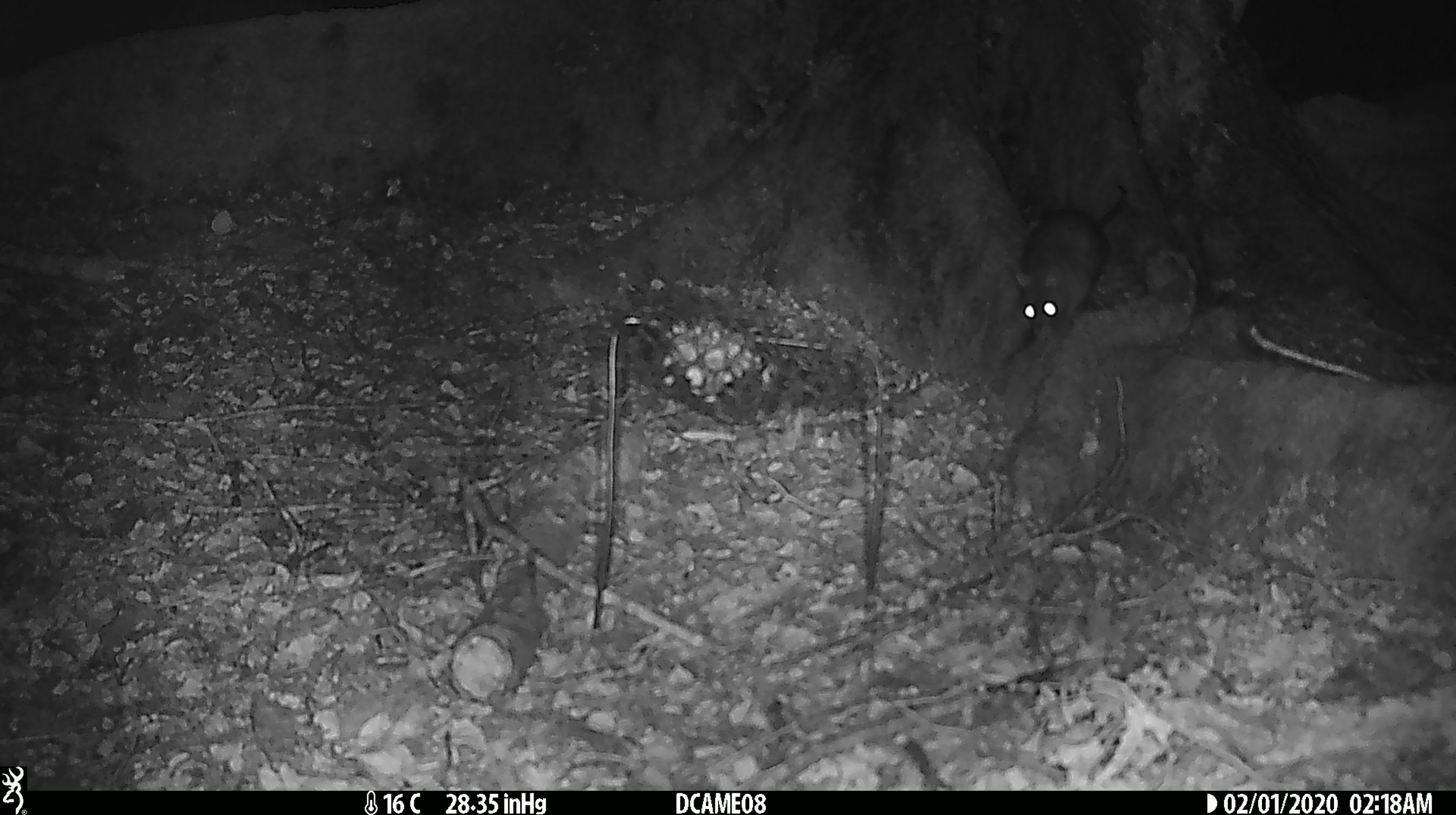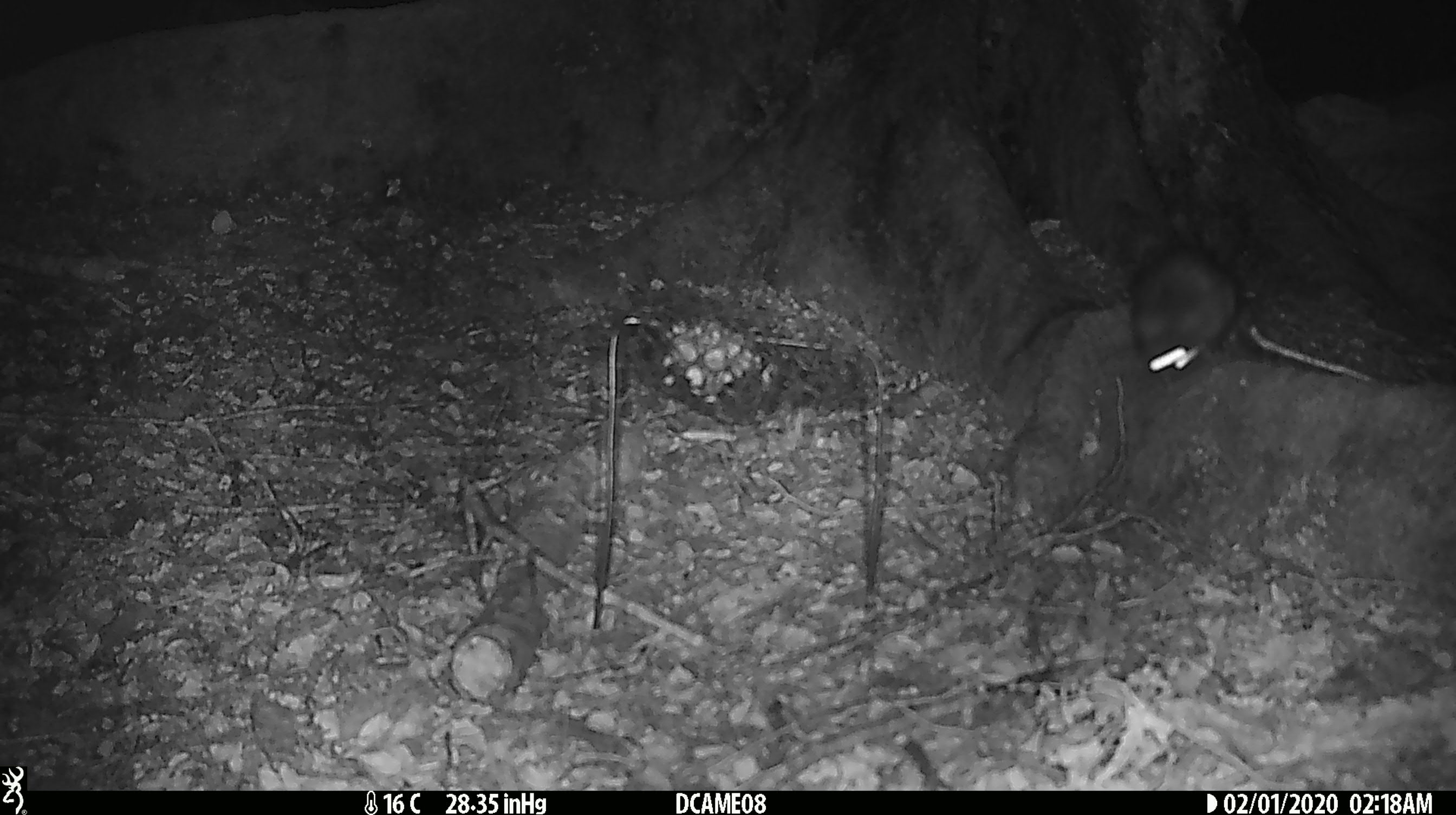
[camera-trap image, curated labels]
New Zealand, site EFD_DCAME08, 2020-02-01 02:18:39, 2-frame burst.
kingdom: Animalia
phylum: Chordata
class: Mammalia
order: Rodentia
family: Muridae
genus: Rattus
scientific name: Rattus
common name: rat